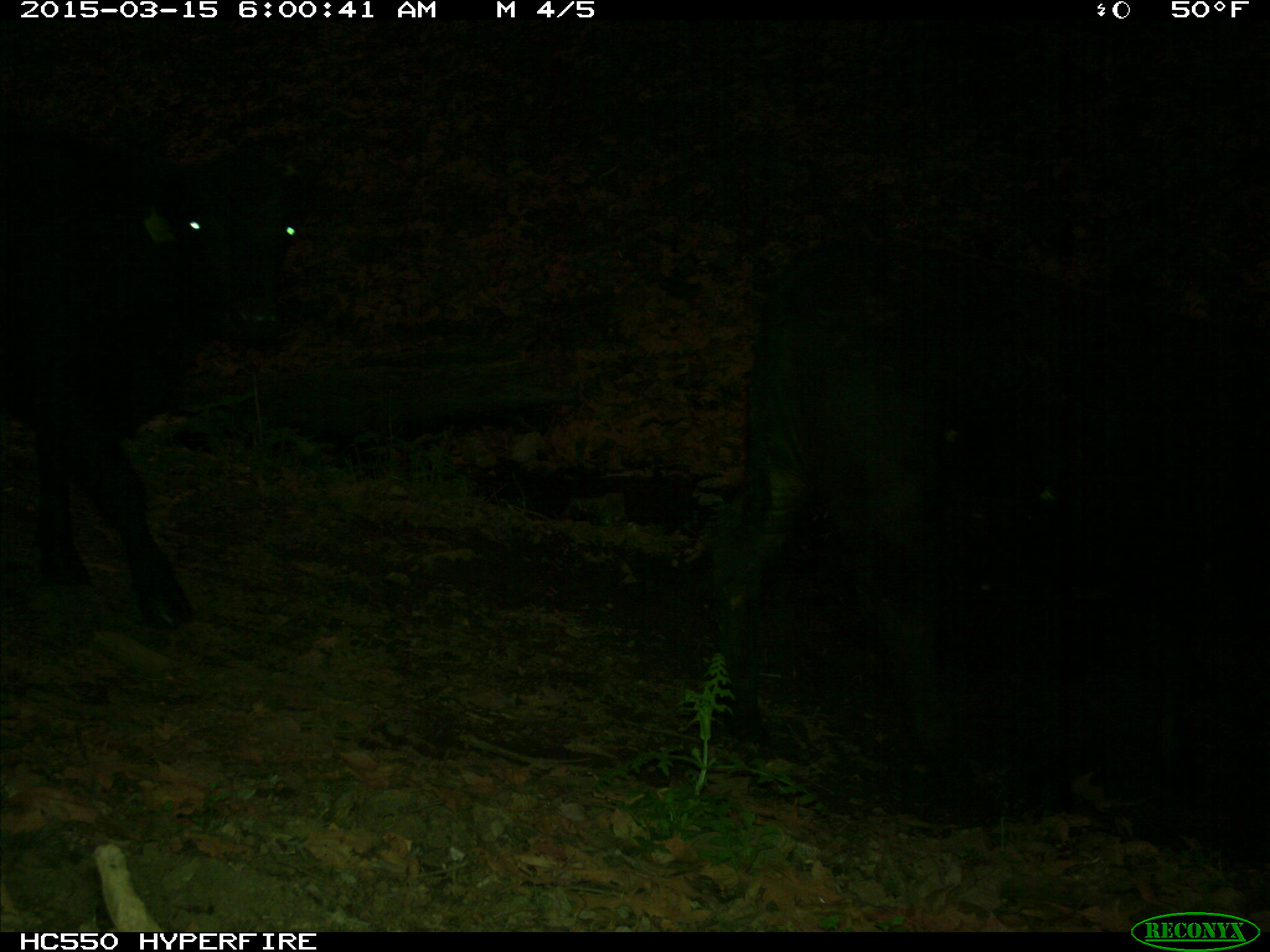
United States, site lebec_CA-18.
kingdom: Animalia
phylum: Chordata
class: Mammalia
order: Artiodactyla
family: Bovidae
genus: Bos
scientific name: Bos taurus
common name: domestic cow